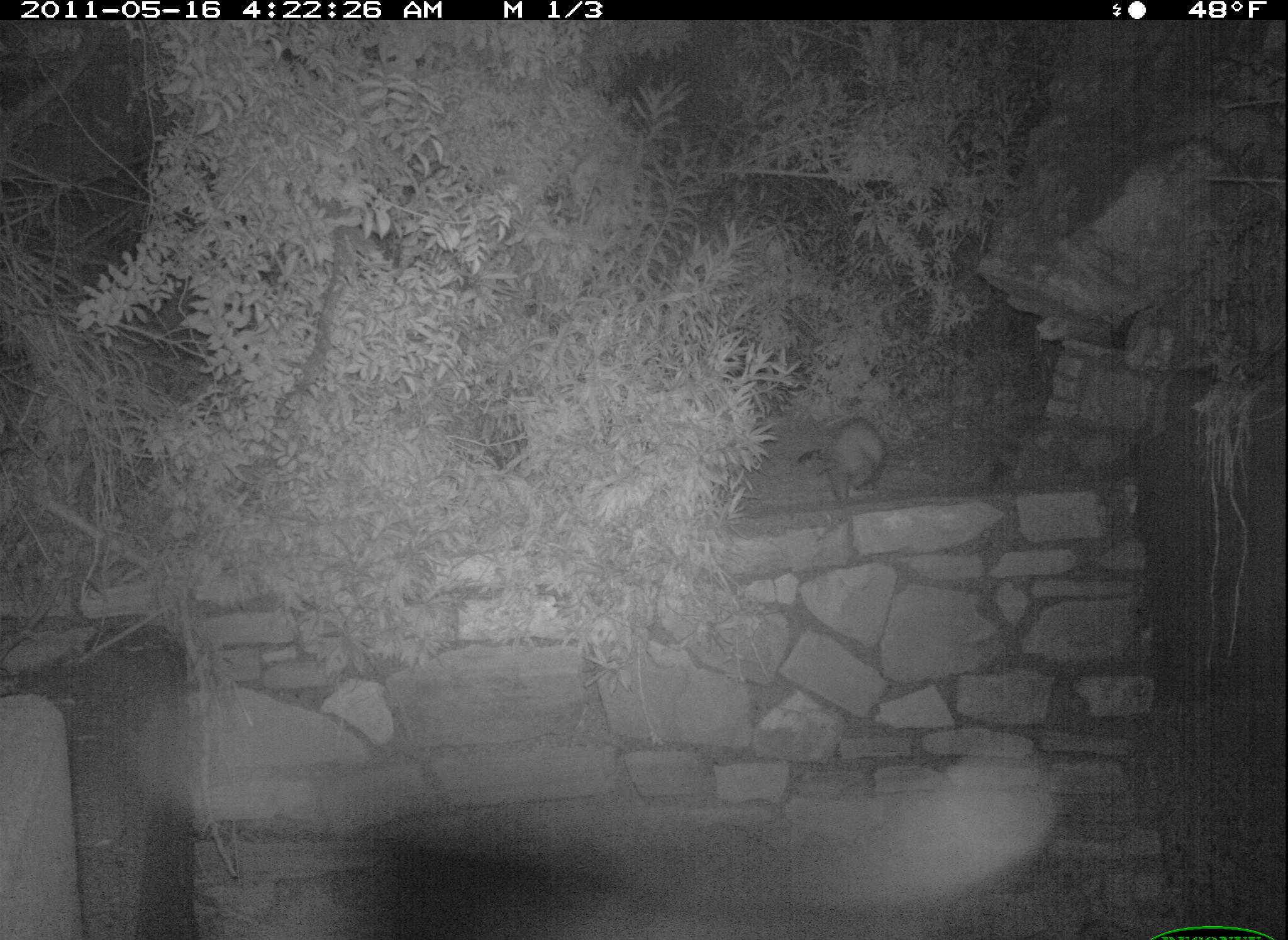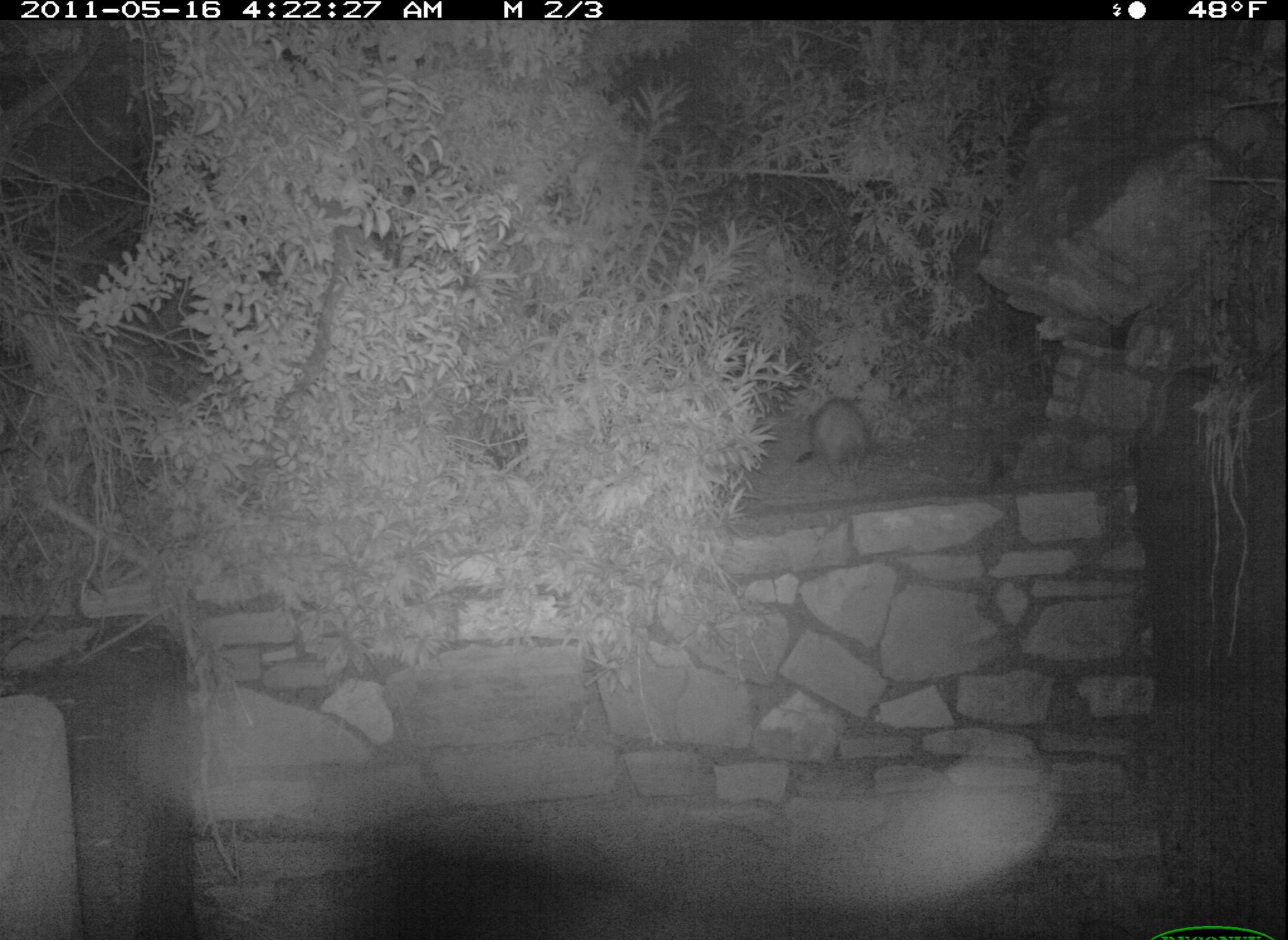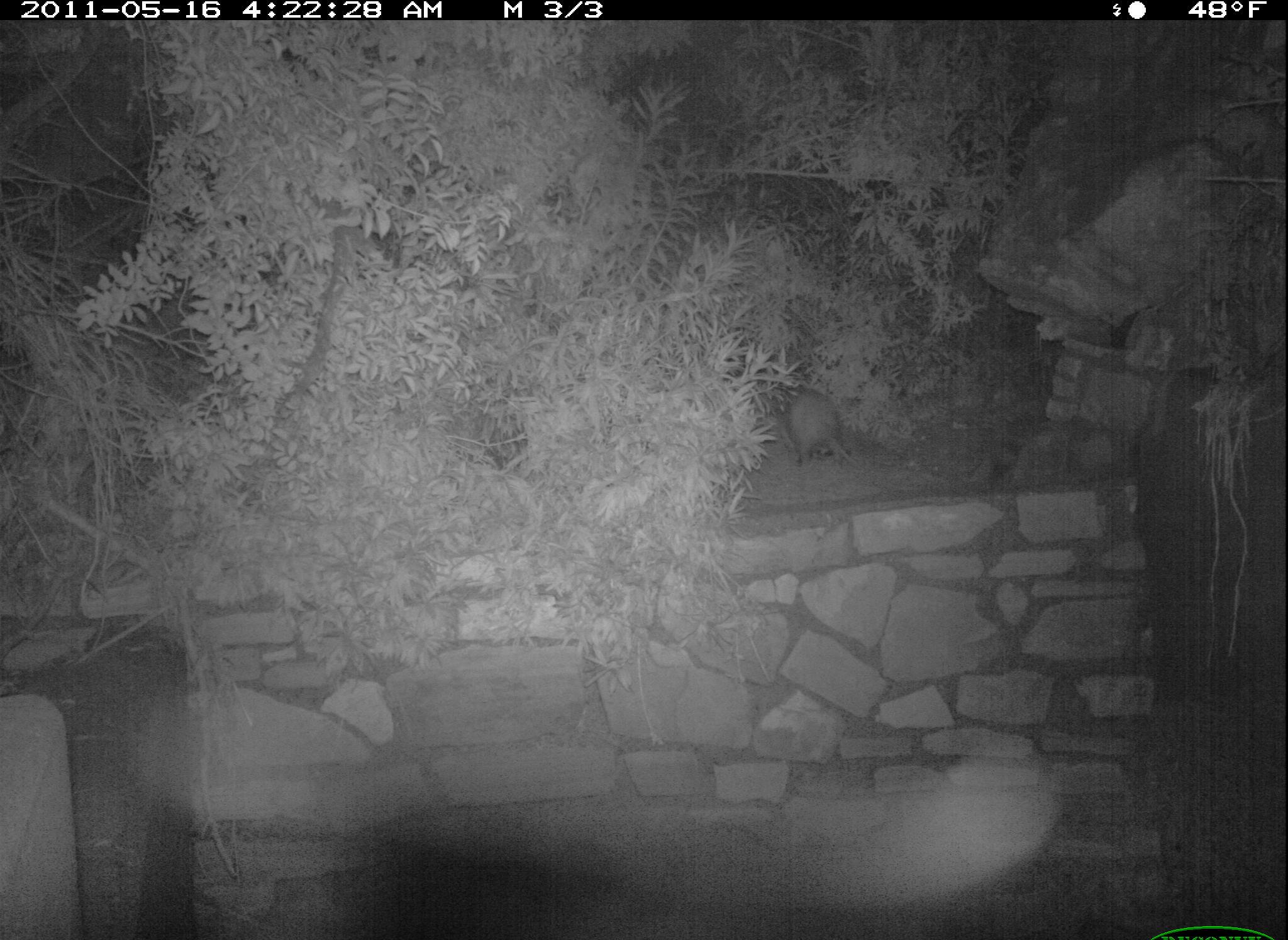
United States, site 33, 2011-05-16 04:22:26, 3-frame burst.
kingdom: Animalia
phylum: Chordata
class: Mammalia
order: Didelphimorphia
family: Didelphidae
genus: Didelphis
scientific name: Didelphis virginiana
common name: virginia opossum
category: opossum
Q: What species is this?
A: Opossum (virginia opossum) (Didelphis virginiana).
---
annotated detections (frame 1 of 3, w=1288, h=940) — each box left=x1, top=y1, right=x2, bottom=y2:
opossum: left=811, top=409, right=890, bottom=517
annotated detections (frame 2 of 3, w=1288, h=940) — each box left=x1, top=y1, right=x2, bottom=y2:
opossum: left=786, top=393, right=895, bottom=486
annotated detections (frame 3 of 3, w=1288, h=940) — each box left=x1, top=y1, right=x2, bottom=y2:
opossum: left=774, top=384, right=863, bottom=474